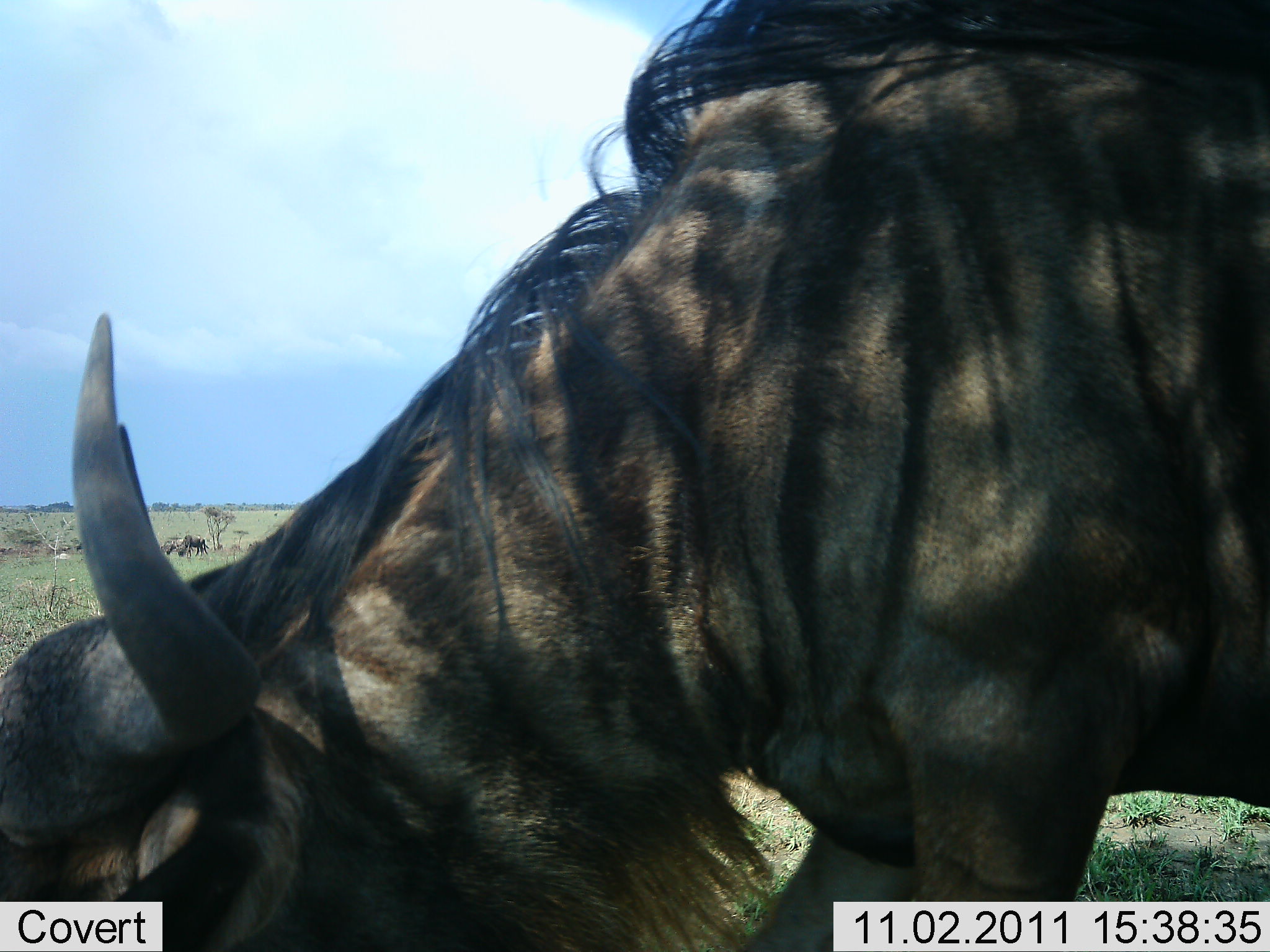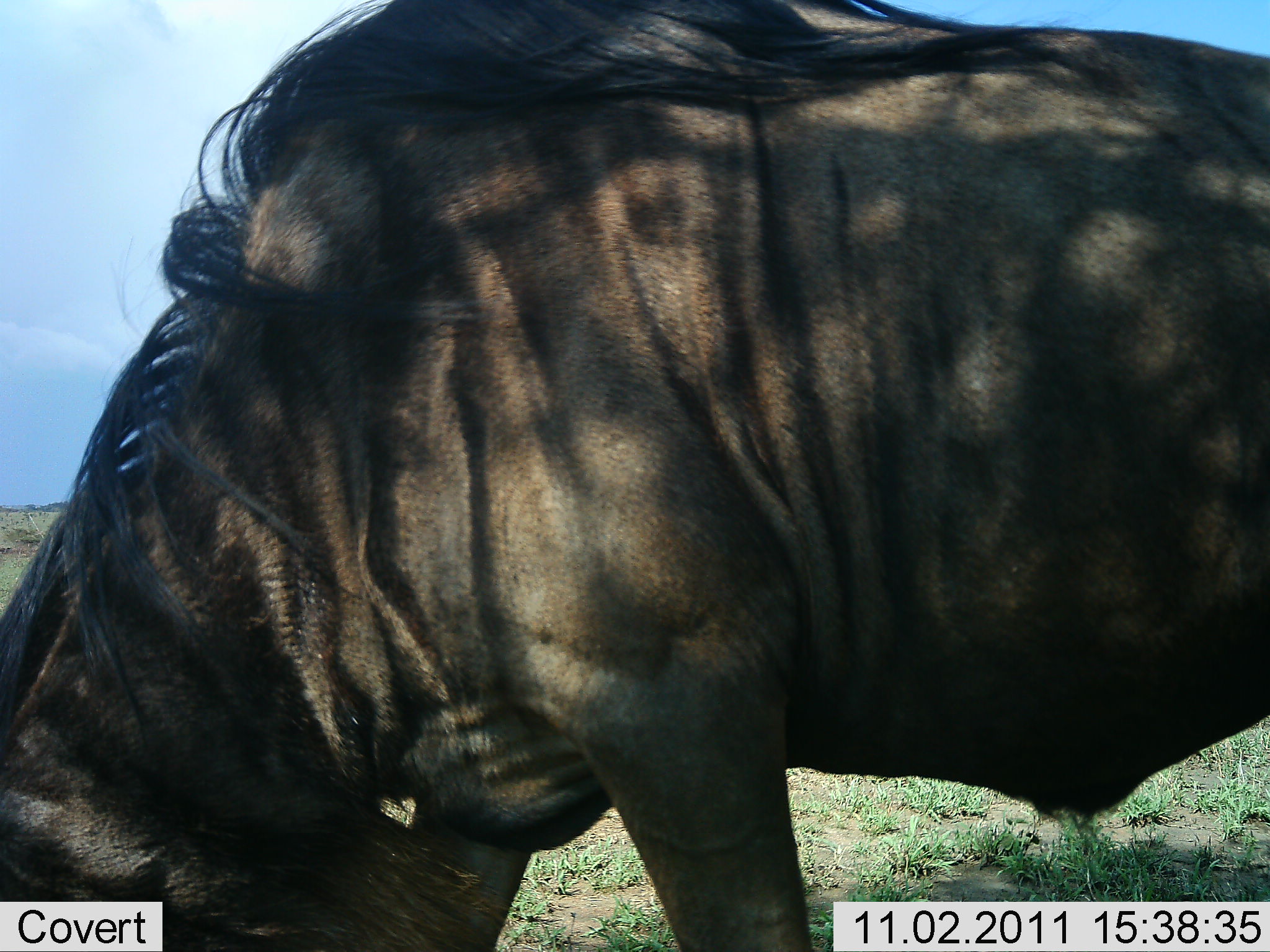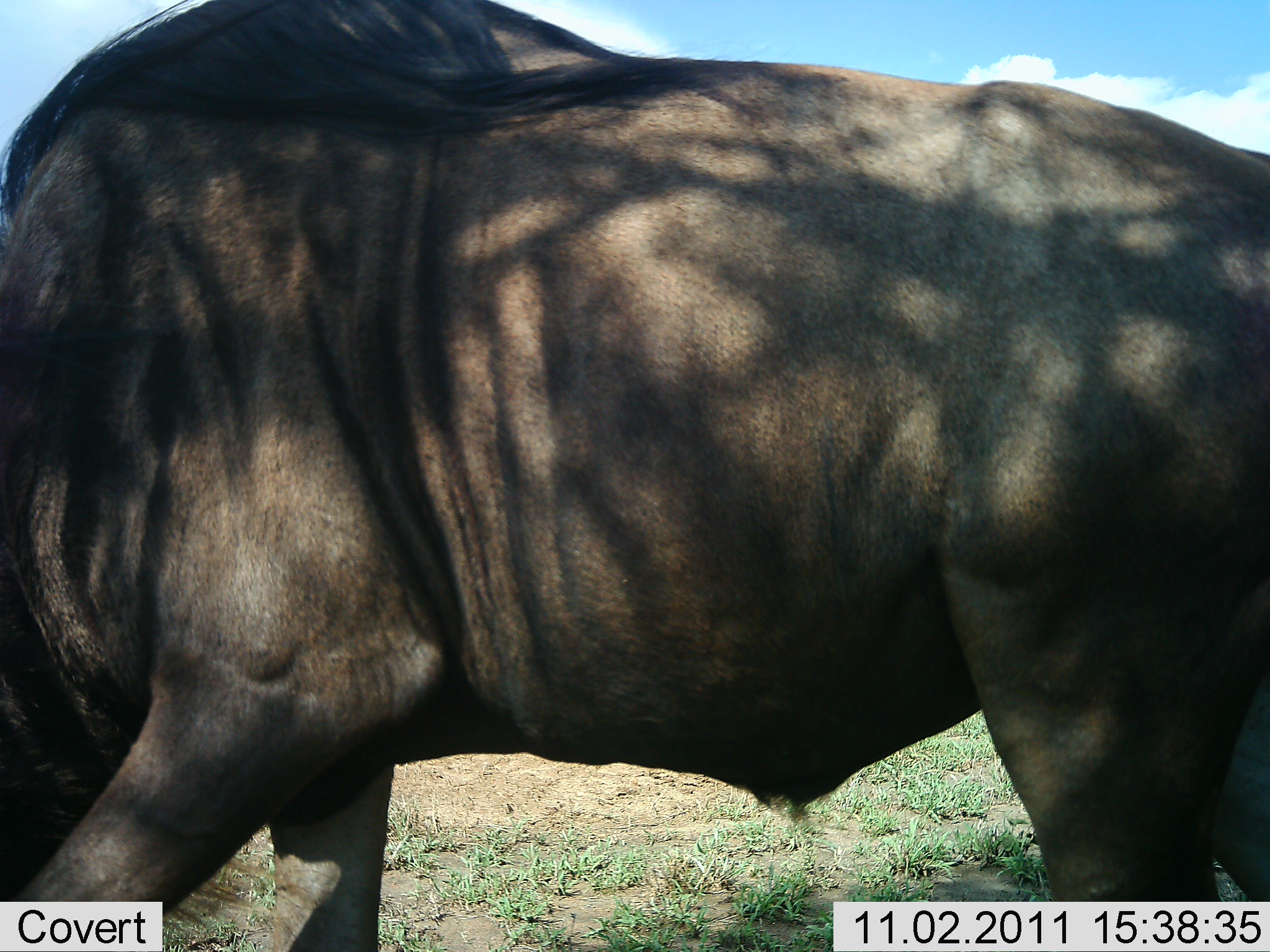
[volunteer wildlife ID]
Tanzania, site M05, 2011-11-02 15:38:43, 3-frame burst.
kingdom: Animalia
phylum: Chordata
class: Mammalia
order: Artiodactyla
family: Bovidae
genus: Connochaetes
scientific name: Connochaetes taurinus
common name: blue wildebeest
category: wildebeest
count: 1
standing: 24%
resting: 0%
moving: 6%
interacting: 0%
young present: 0%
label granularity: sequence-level